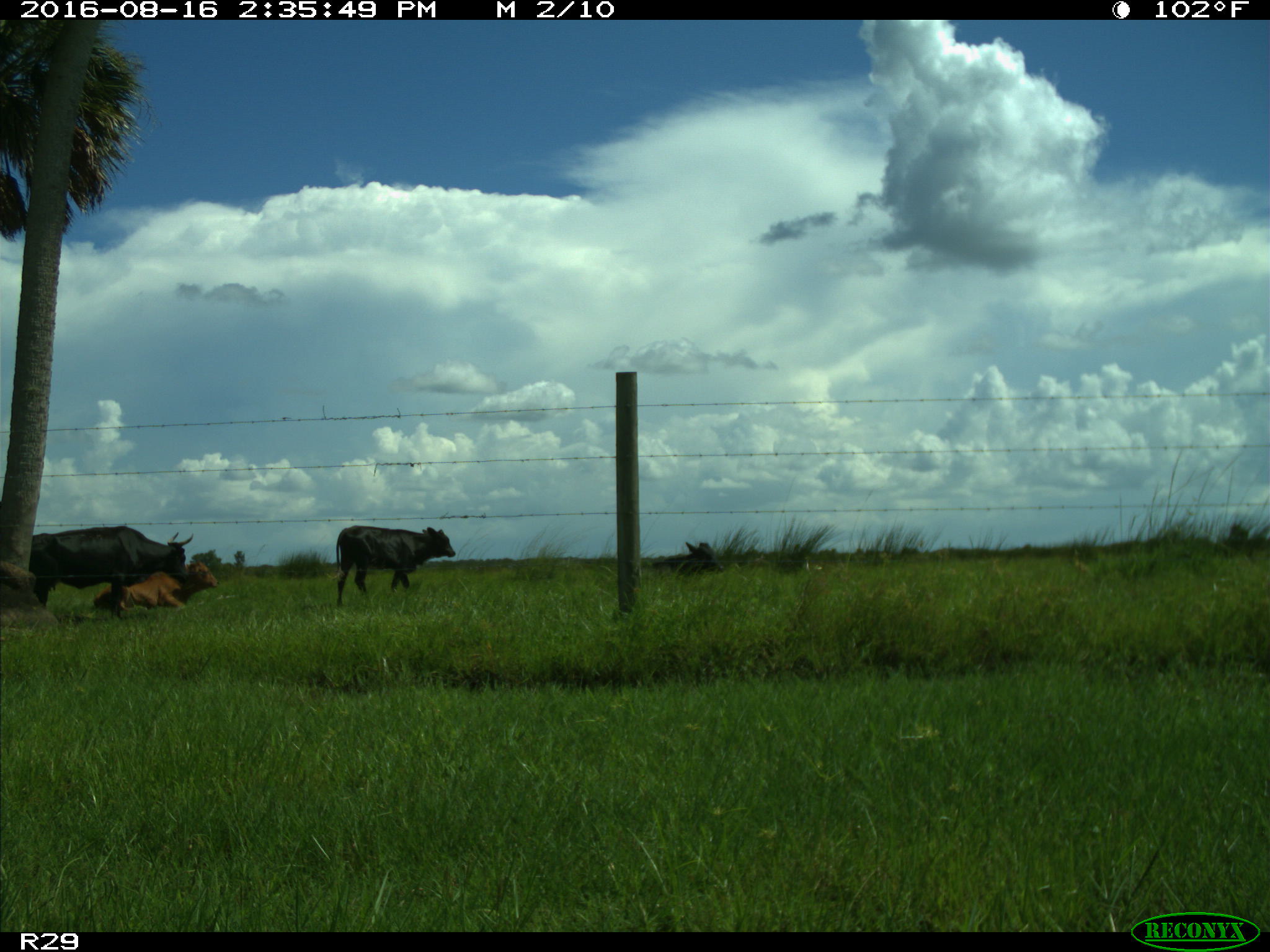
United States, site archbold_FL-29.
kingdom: Animalia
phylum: Chordata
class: Mammalia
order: Artiodactyla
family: Bovidae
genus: Bos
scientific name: Bos taurus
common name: domestic cow